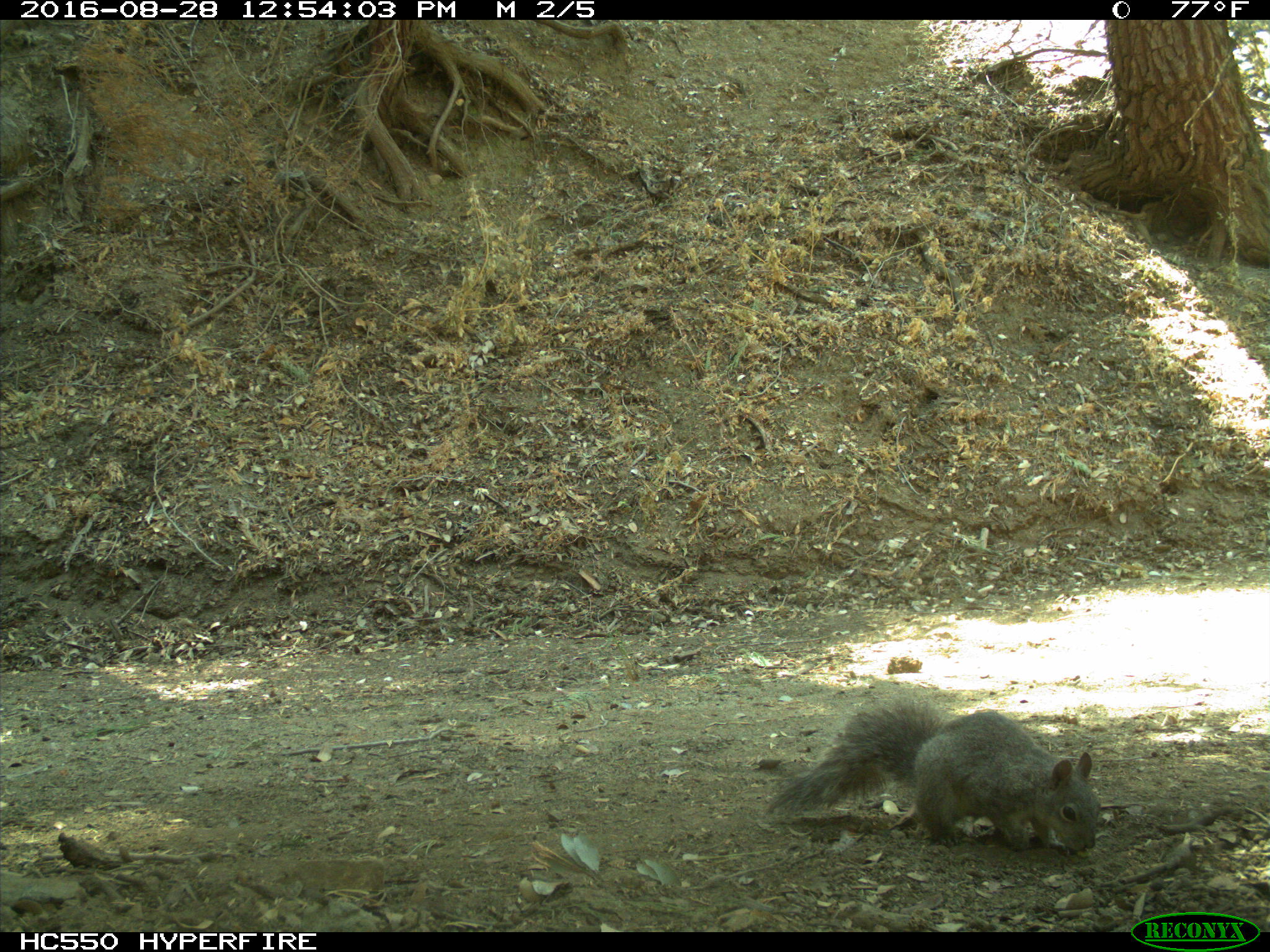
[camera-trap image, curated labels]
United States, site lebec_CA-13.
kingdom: Animalia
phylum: Chordata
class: Mammalia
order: Rodentia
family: Sciuridae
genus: Sciurus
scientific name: Sciurus carolinensis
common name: eastern gray squirrel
Sciurus carolinensis (eastern gray squirrel).